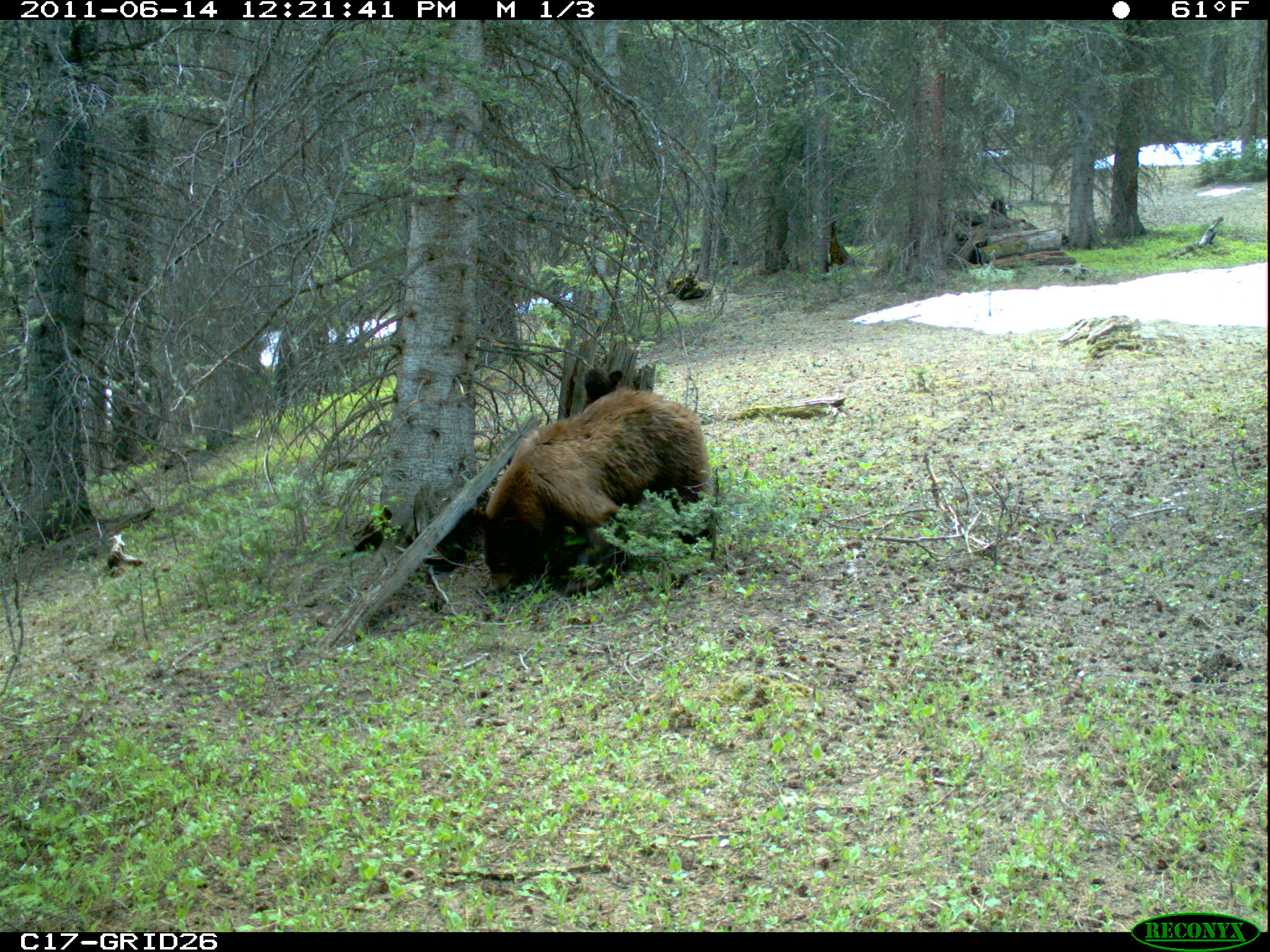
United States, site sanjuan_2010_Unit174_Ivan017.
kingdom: Animalia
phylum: Chordata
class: Mammalia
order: Carnivora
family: Ursidae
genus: Ursus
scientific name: Ursus americanus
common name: american black bear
Ursus americanus (american black bear).